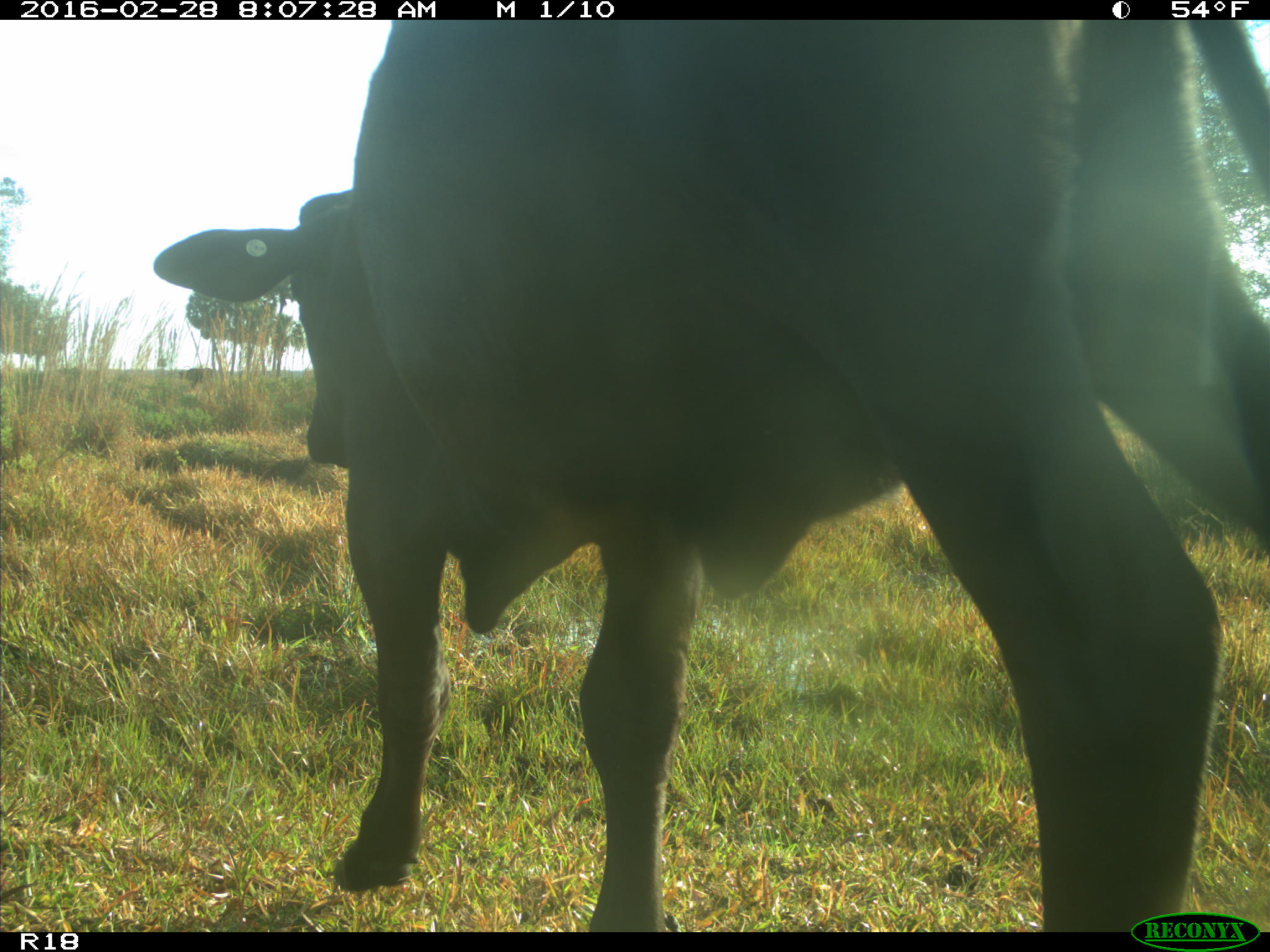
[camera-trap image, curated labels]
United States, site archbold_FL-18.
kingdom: Animalia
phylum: Chordata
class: Mammalia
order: Artiodactyla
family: Bovidae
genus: Bos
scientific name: Bos taurus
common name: domestic cow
Bos taurus (domestic cow).